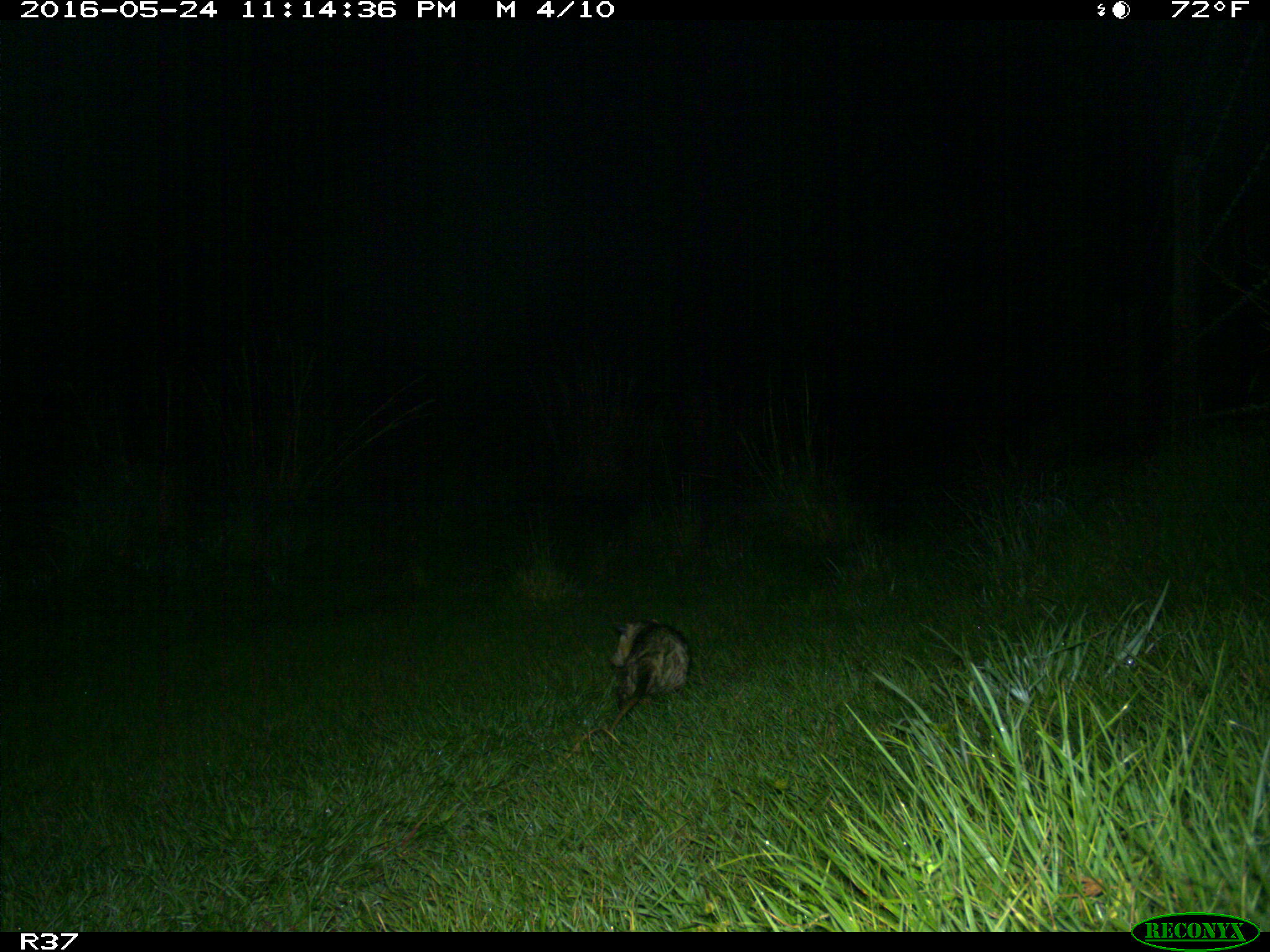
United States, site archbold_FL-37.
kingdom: Animalia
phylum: Chordata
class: Mammalia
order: Didelphimorphia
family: Didelphidae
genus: Didelphis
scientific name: Didelphis virginiana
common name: virginia opossum